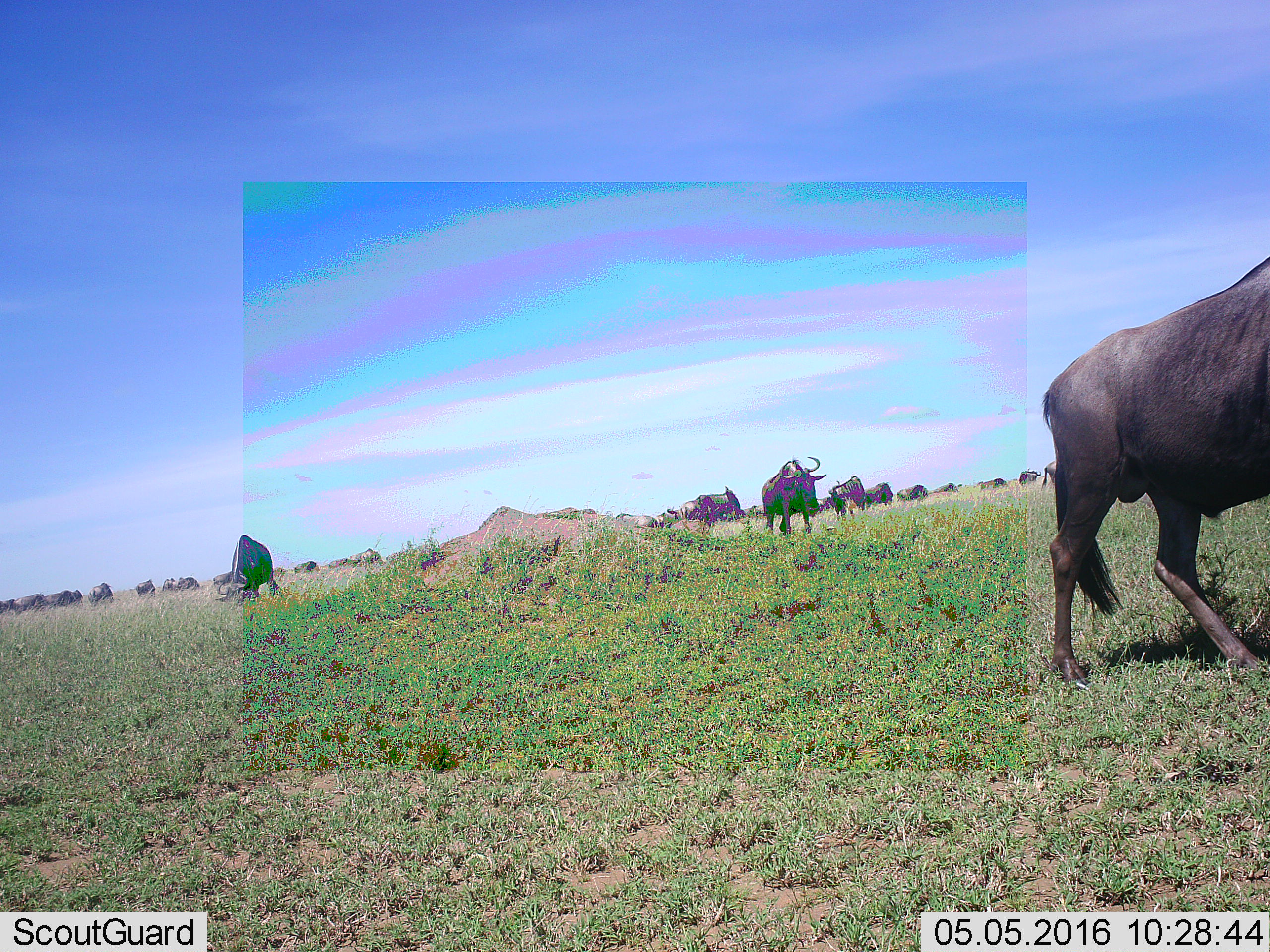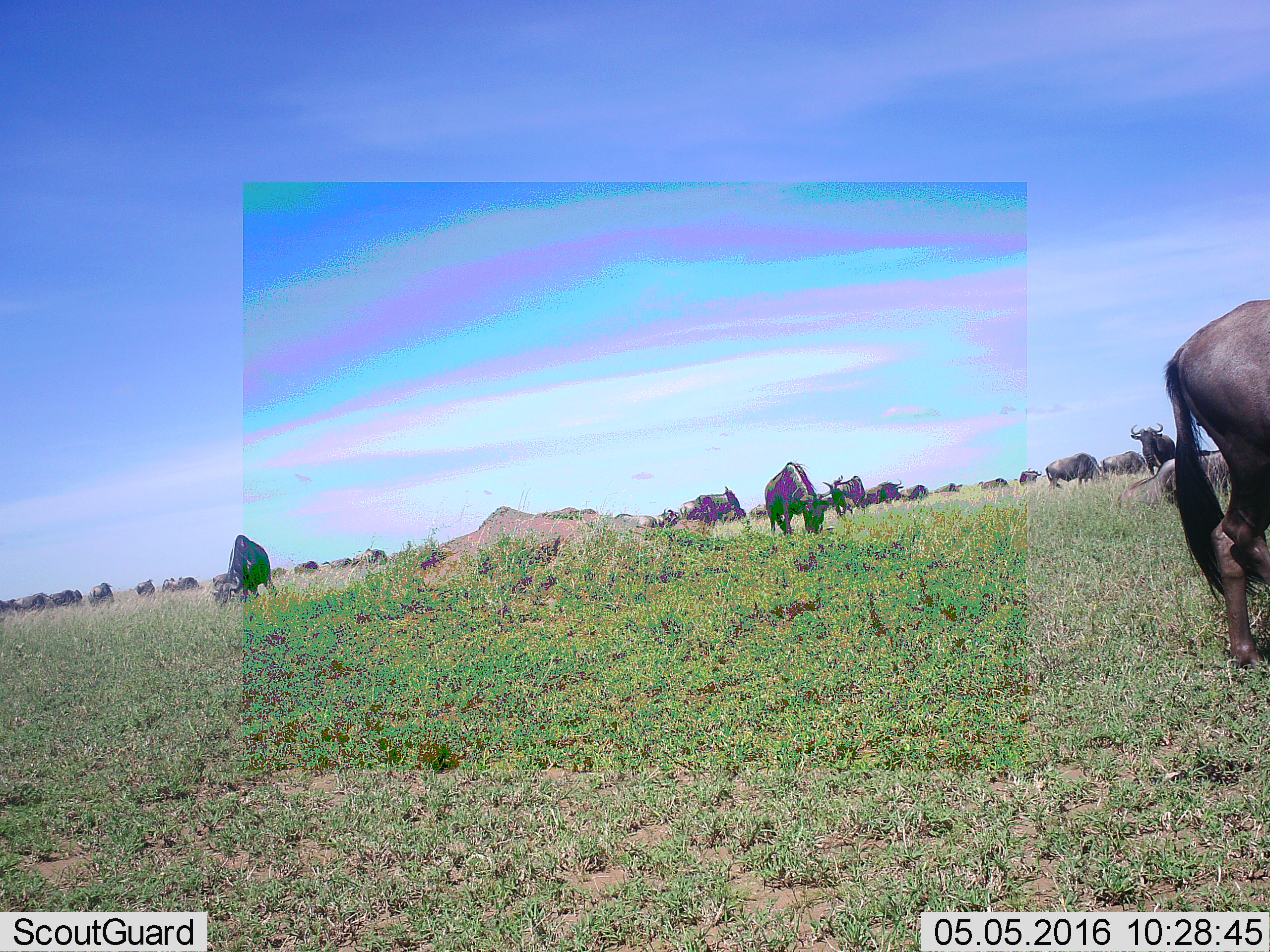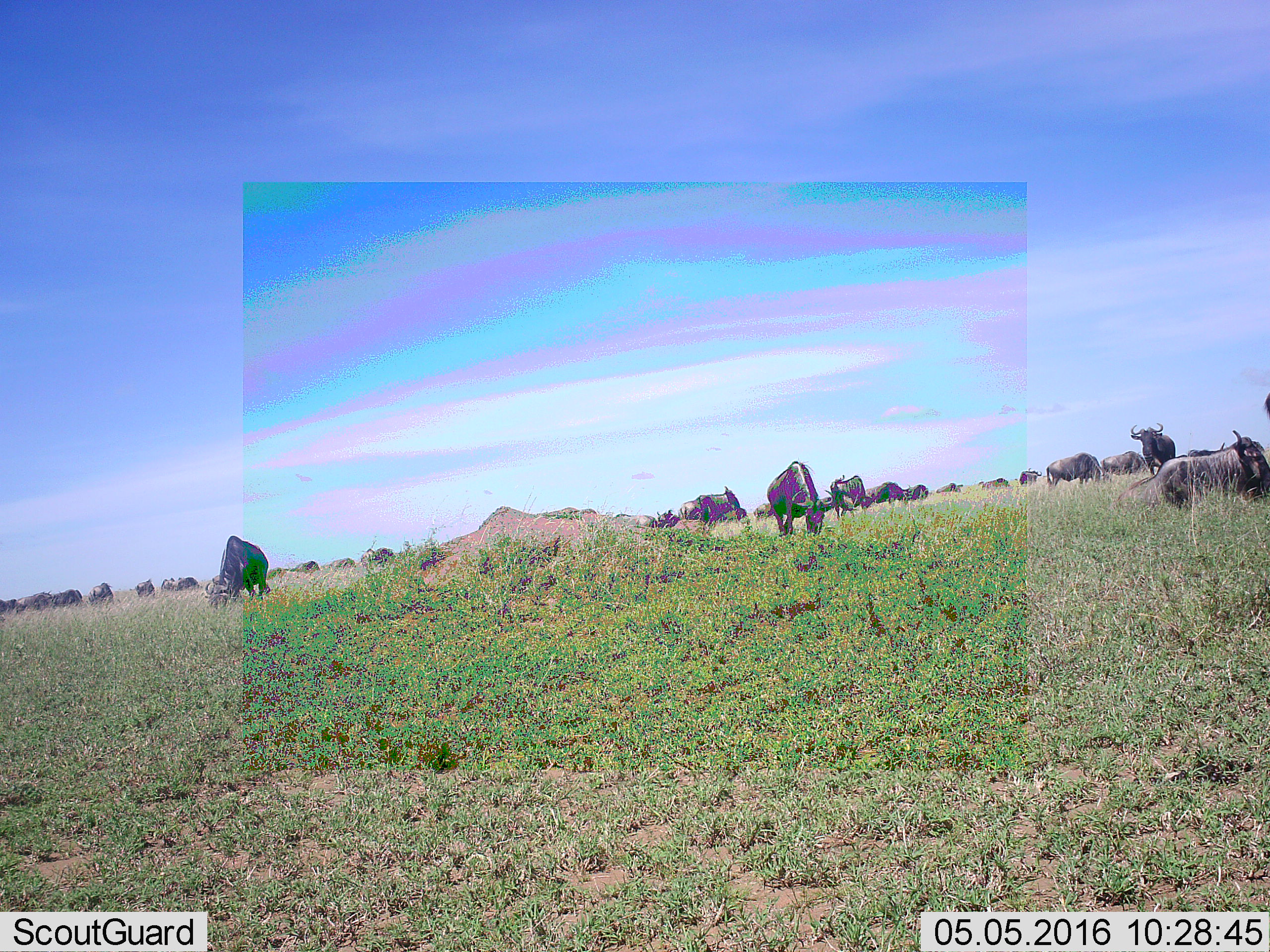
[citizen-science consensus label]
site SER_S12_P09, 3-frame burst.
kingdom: Animalia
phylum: Chordata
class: Mammalia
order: Artiodactyla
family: Bovidae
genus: Connochaetes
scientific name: Connochaetes taurinus taurinus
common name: blue wildebeest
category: wildebeestblue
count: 11-50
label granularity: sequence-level